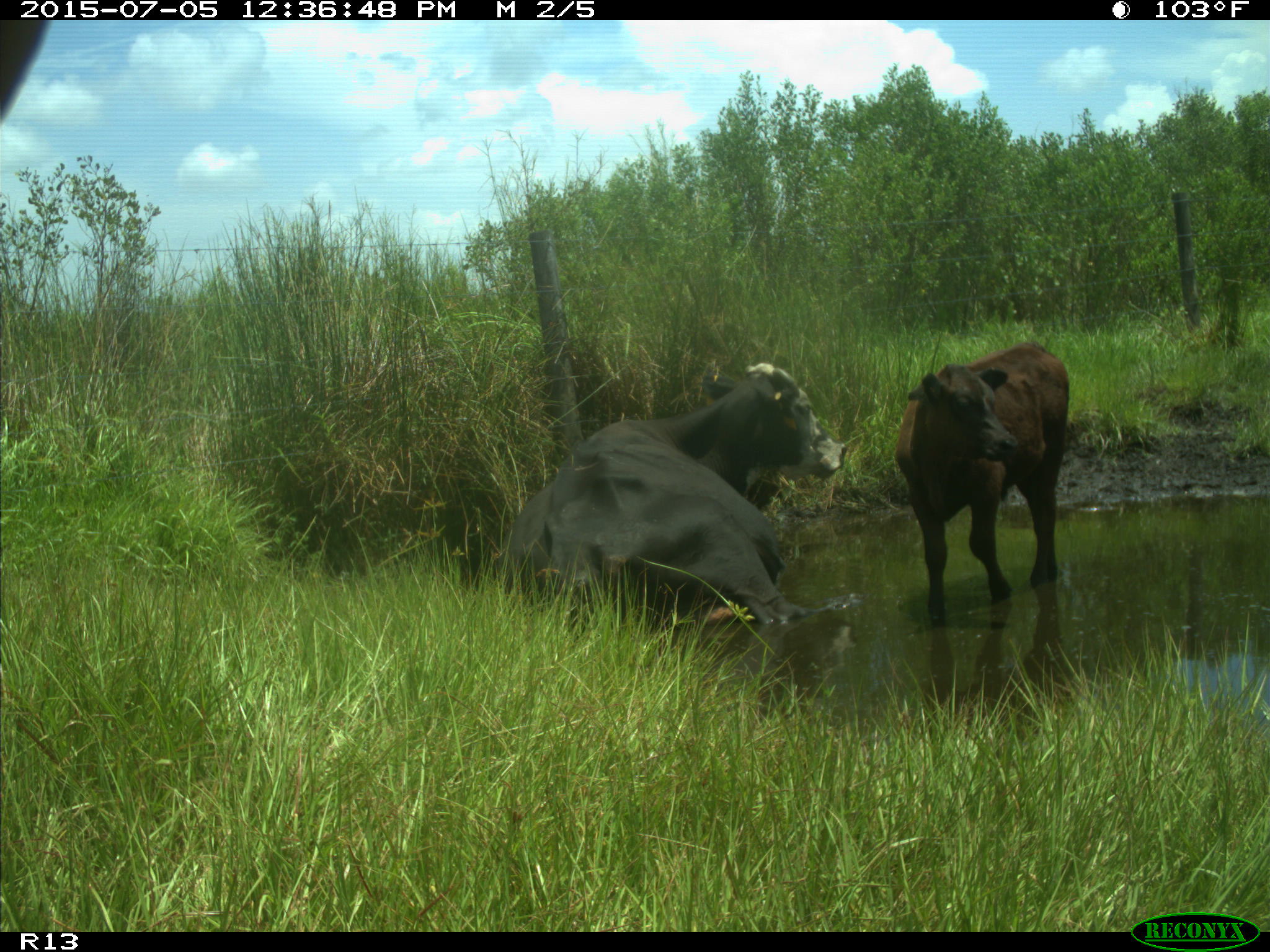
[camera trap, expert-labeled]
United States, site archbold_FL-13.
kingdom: Animalia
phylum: Chordata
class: Mammalia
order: Artiodactyla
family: Bovidae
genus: Bos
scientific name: Bos taurus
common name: domestic cow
Bos taurus (domestic cow).